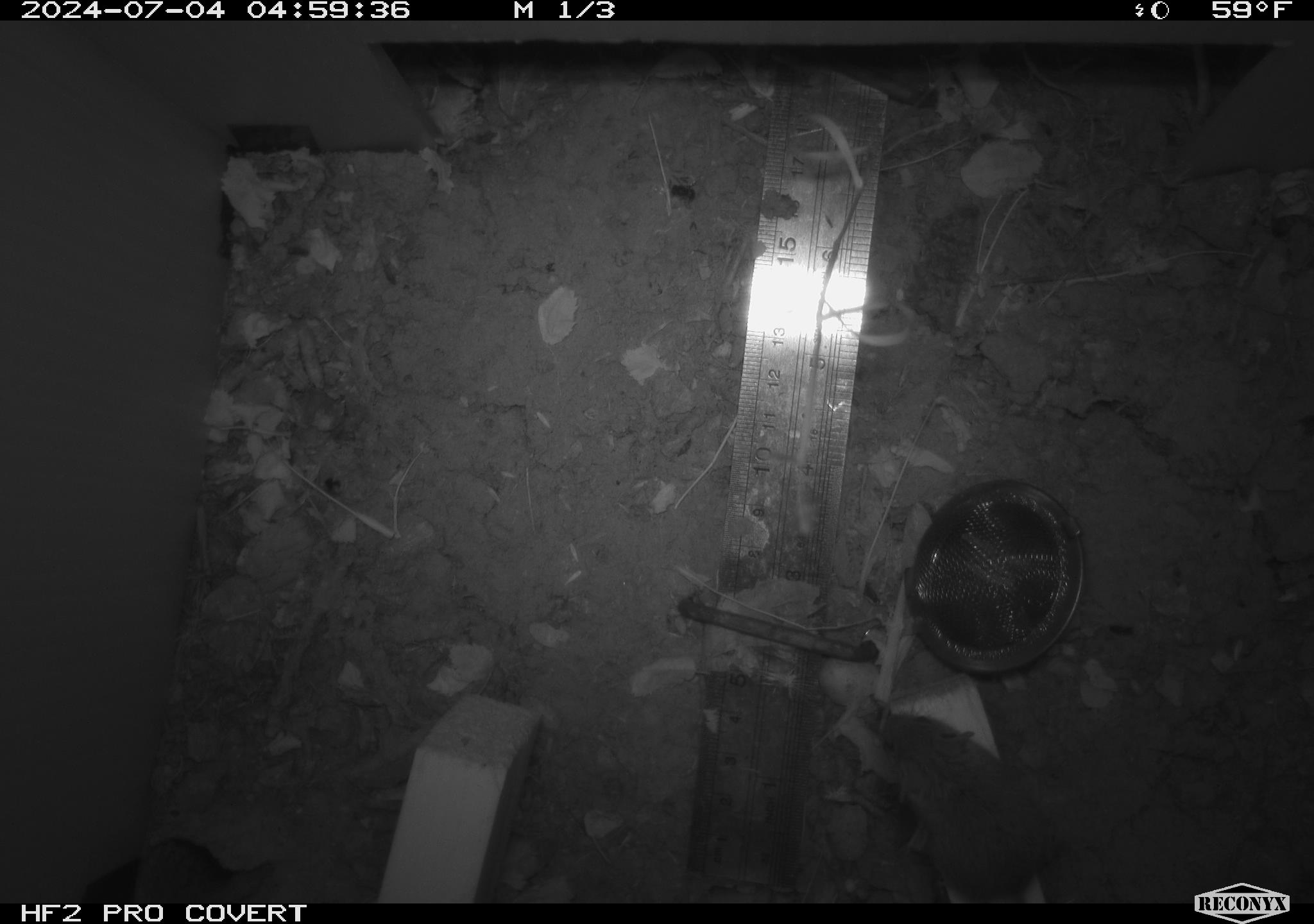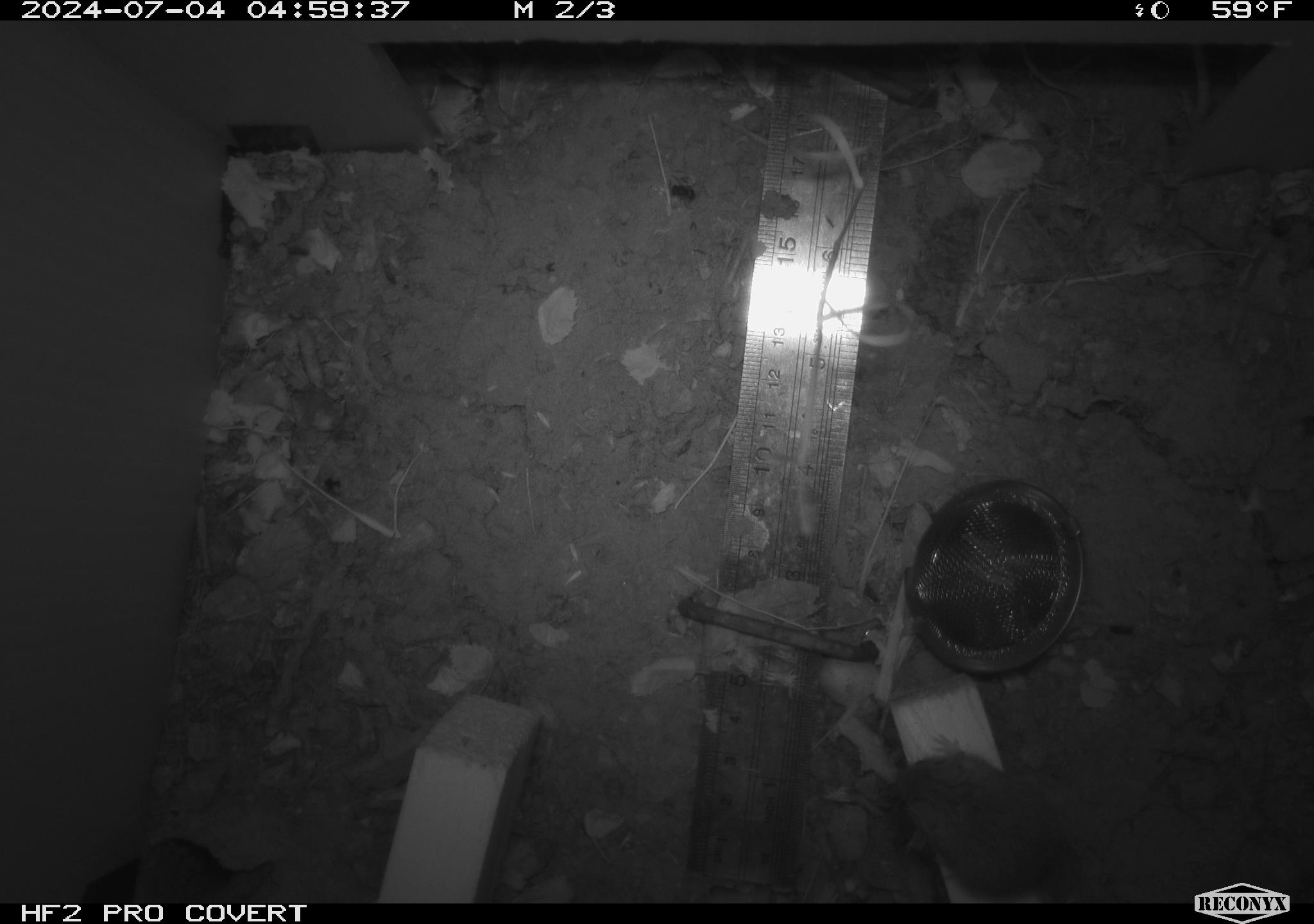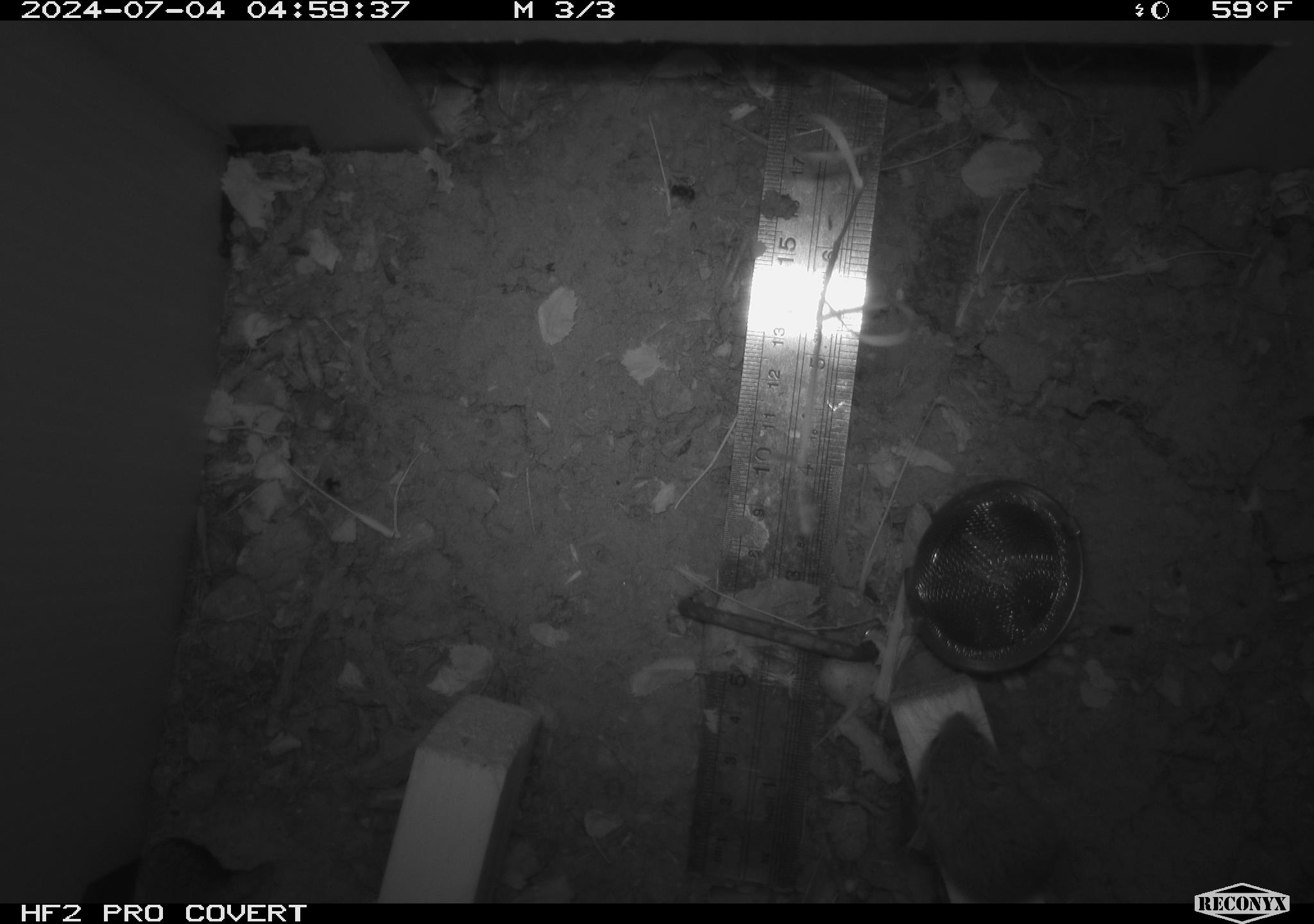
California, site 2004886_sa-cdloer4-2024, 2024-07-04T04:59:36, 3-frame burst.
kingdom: Animalia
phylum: Chordata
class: Mammalia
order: Rodentia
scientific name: Rodentia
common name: rodent